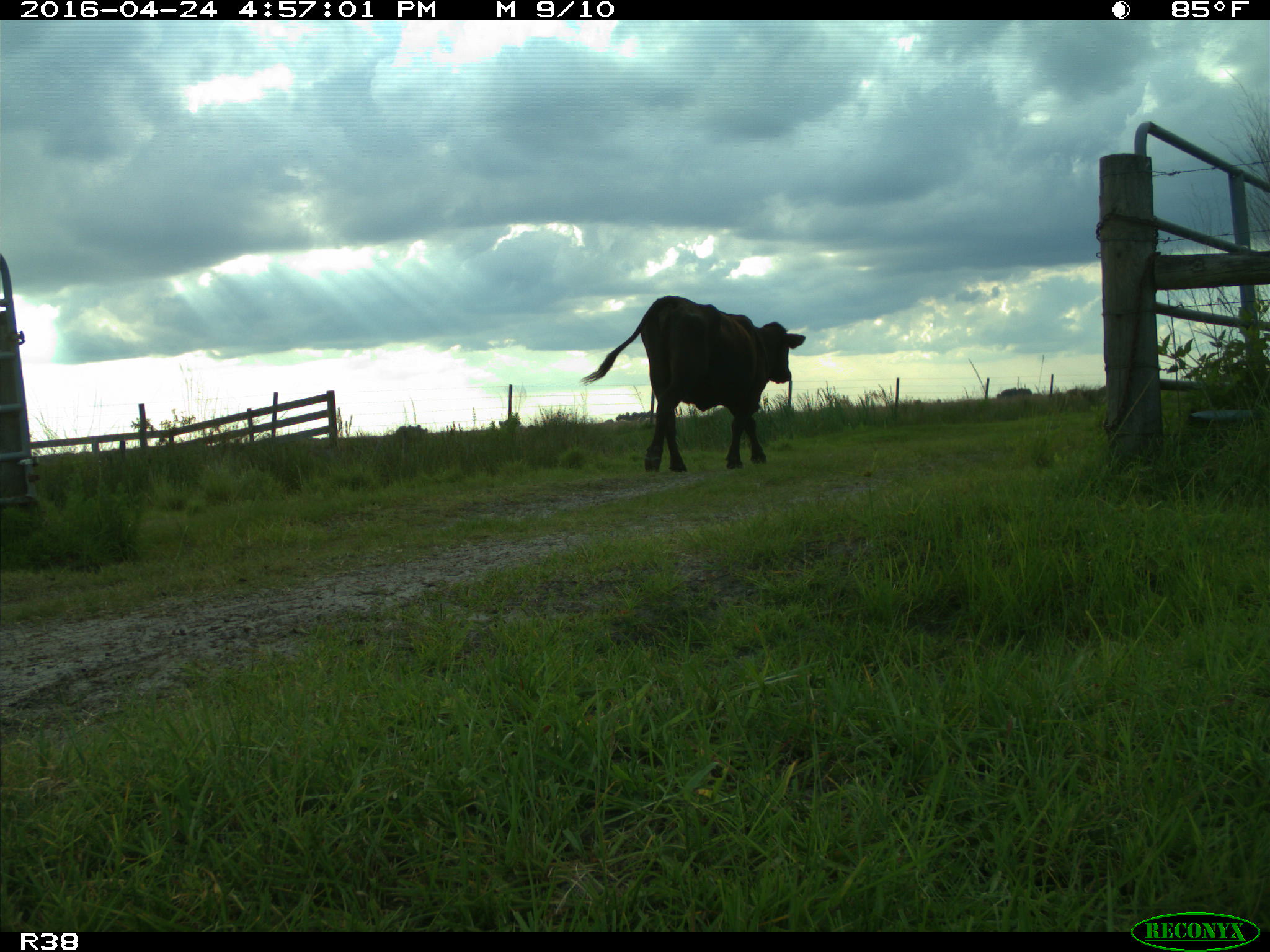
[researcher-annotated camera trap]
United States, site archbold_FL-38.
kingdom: Animalia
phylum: Chordata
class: Mammalia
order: Artiodactyla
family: Bovidae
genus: Bos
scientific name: Bos taurus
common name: domestic cow